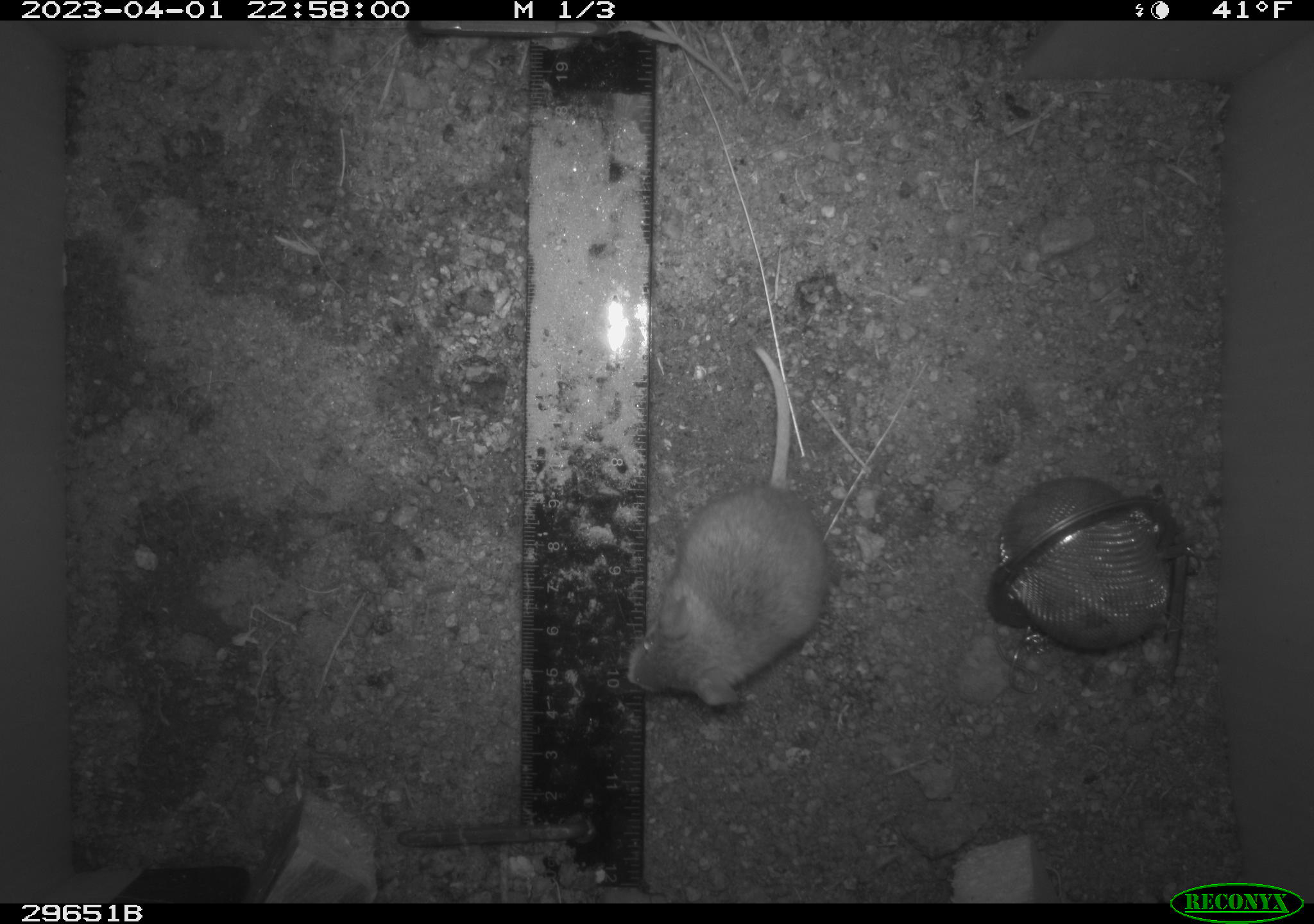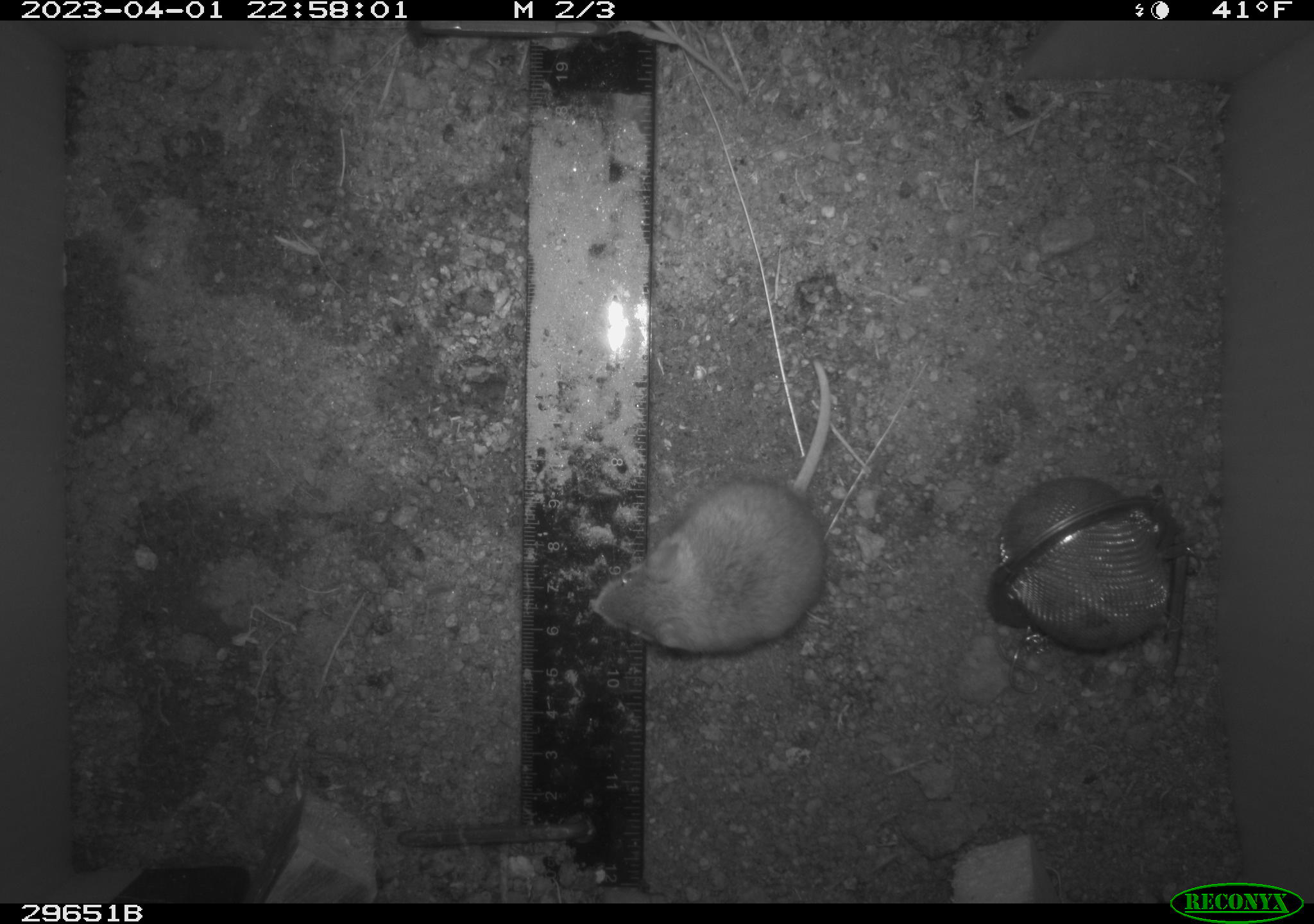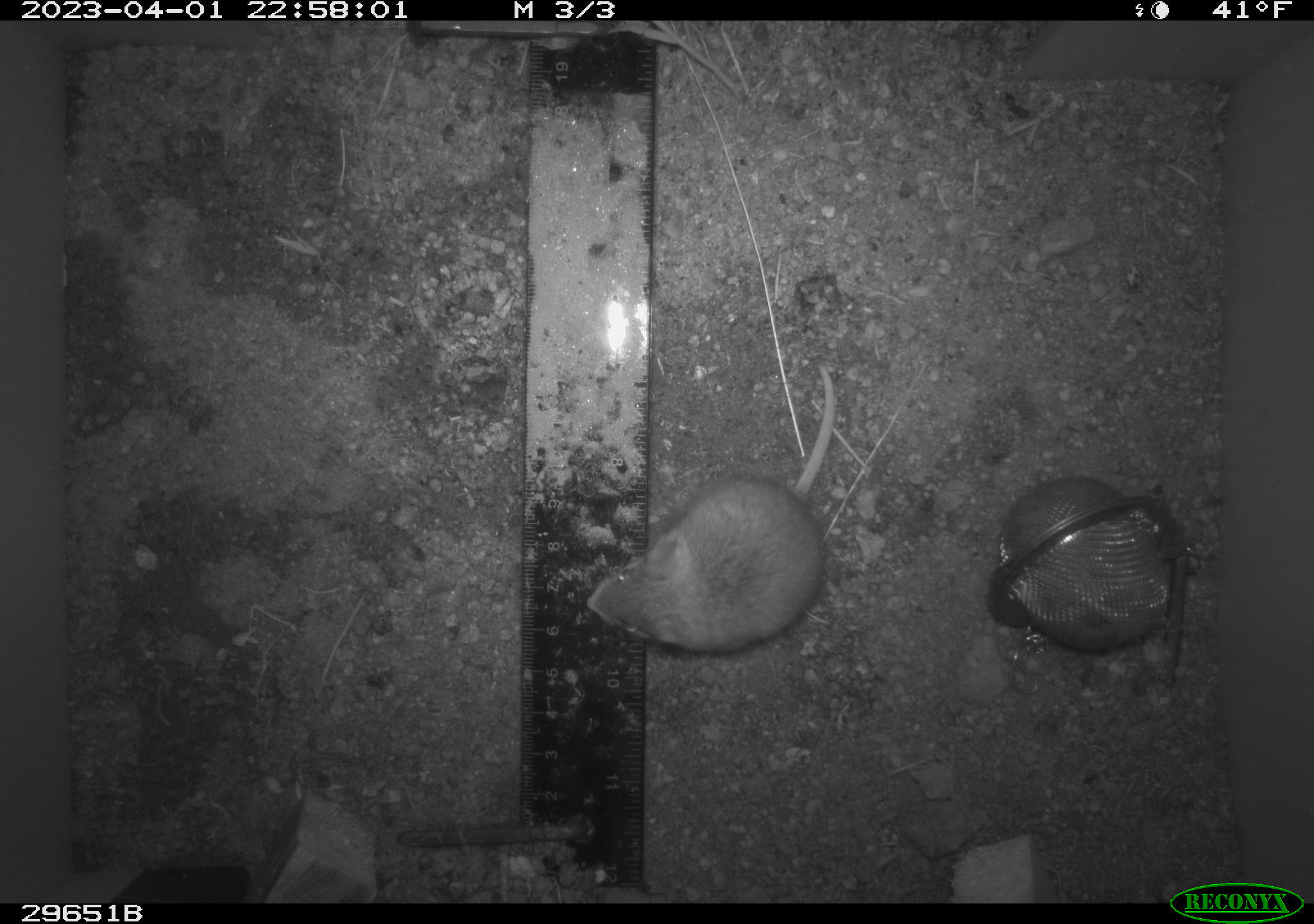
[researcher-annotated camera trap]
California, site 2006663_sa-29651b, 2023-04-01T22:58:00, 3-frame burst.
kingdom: Animalia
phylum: Chordata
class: Mammalia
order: Rodentia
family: Cricetidae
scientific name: Arvicolinae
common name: voles, lemmings, and muskrats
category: arvicolinae subfamily